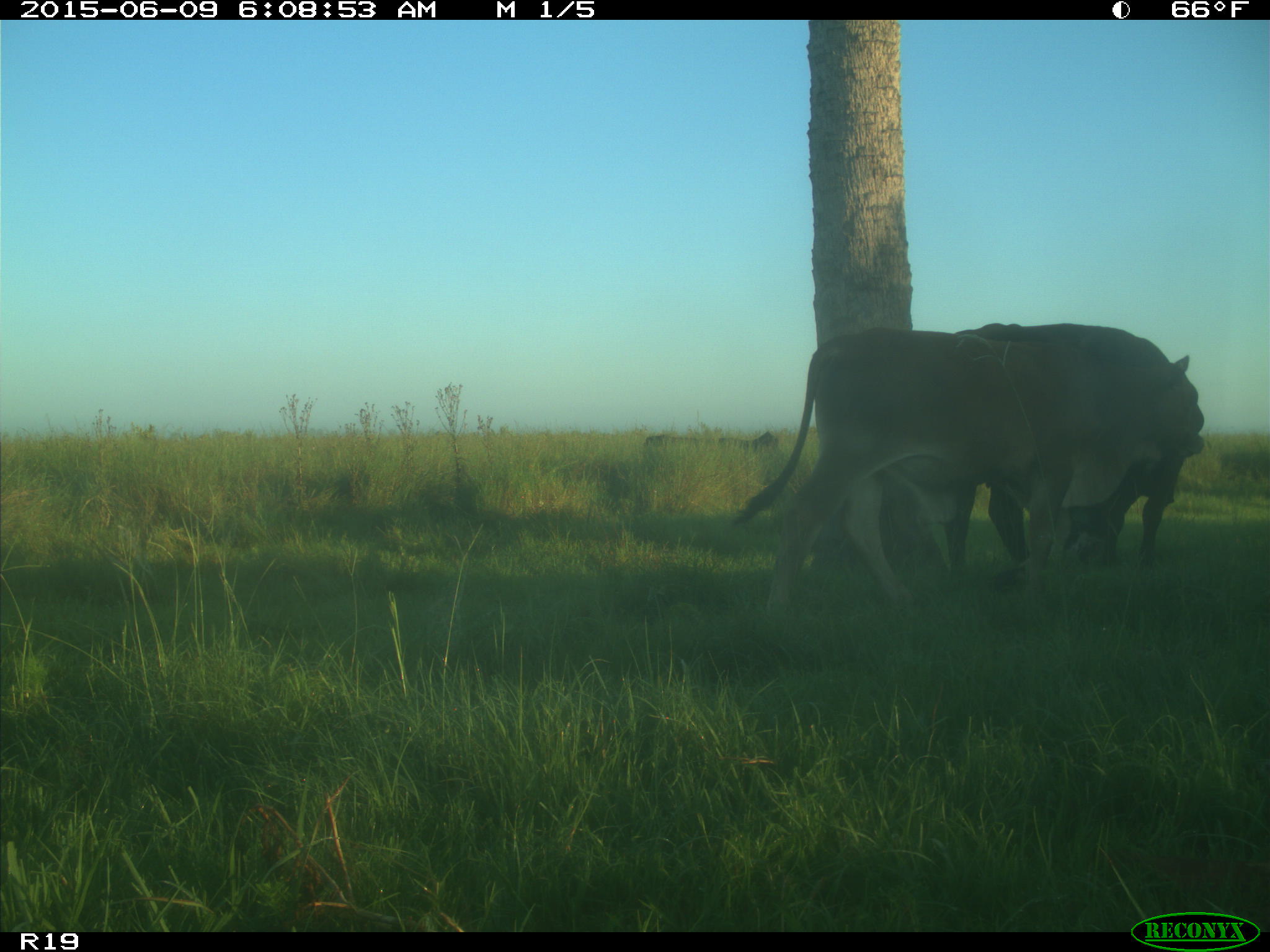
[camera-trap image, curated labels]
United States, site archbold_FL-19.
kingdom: Animalia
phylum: Chordata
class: Mammalia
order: Artiodactyla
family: Bovidae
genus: Bos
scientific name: Bos taurus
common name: domestic cow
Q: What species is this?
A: Bos taurus (domestic cow).